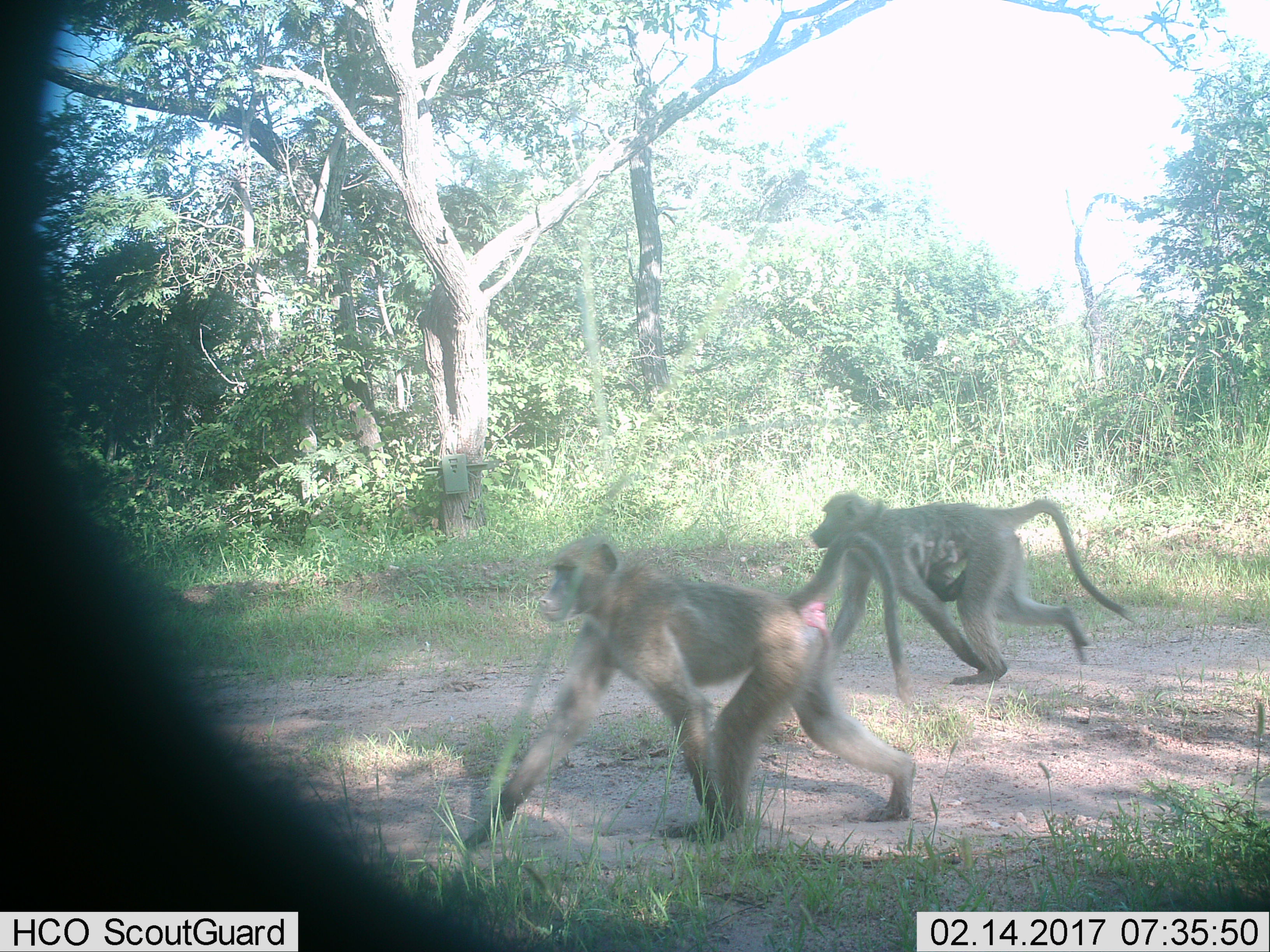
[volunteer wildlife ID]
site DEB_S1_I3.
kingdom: Animalia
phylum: Chordata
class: Mammalia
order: Primates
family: Cercopithecidae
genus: Papio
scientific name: Papio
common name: baboon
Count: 3.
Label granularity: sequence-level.